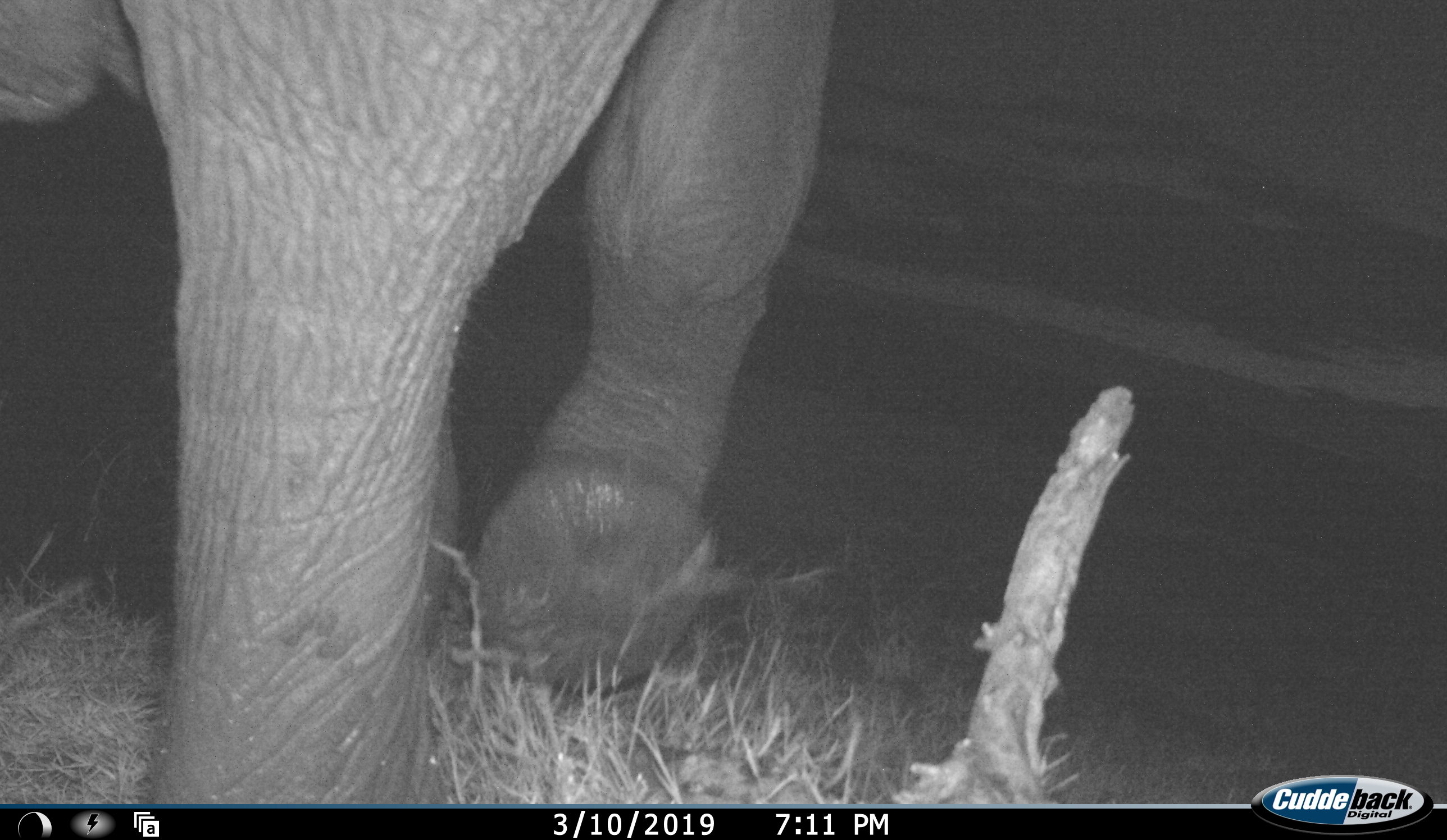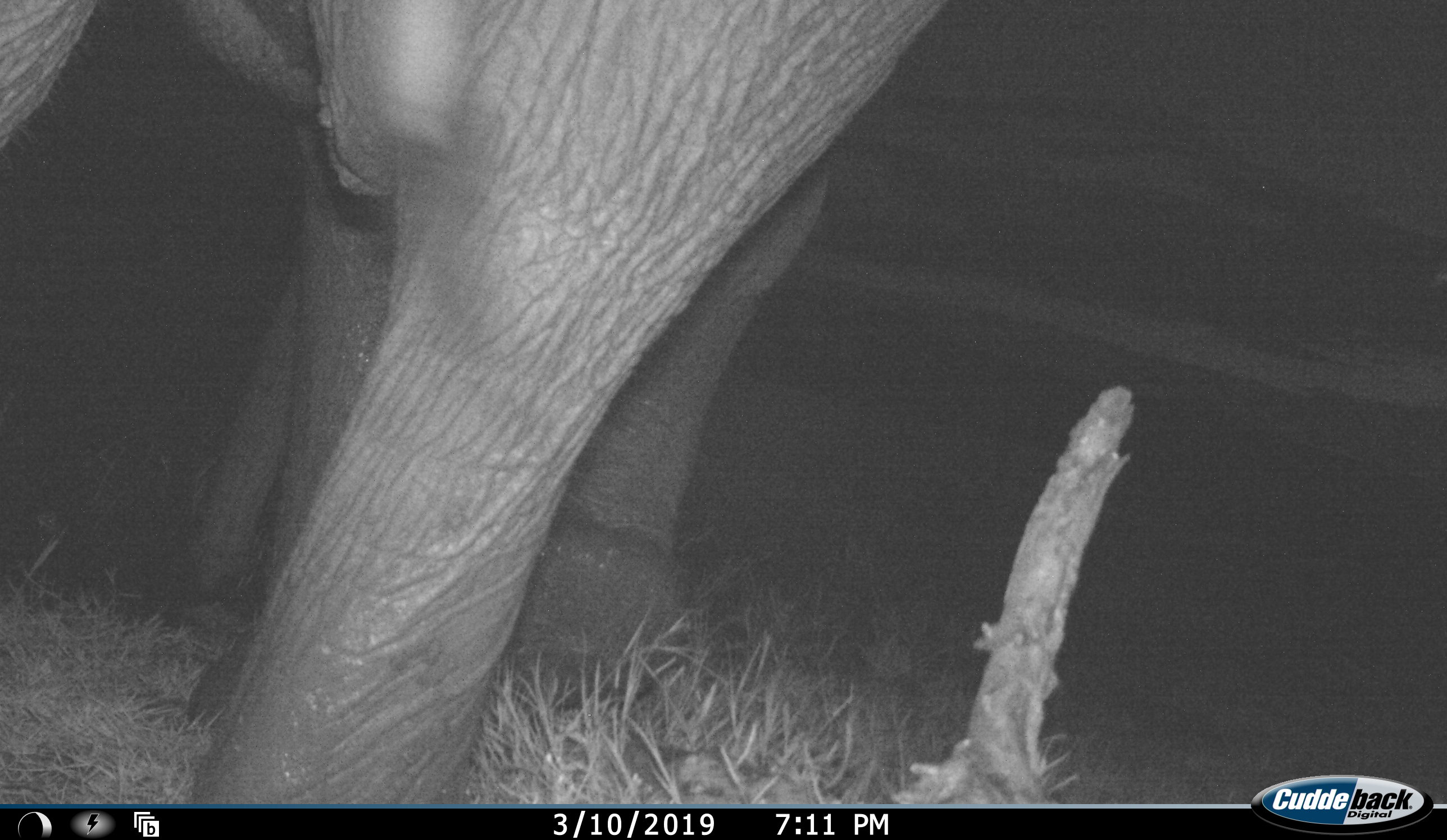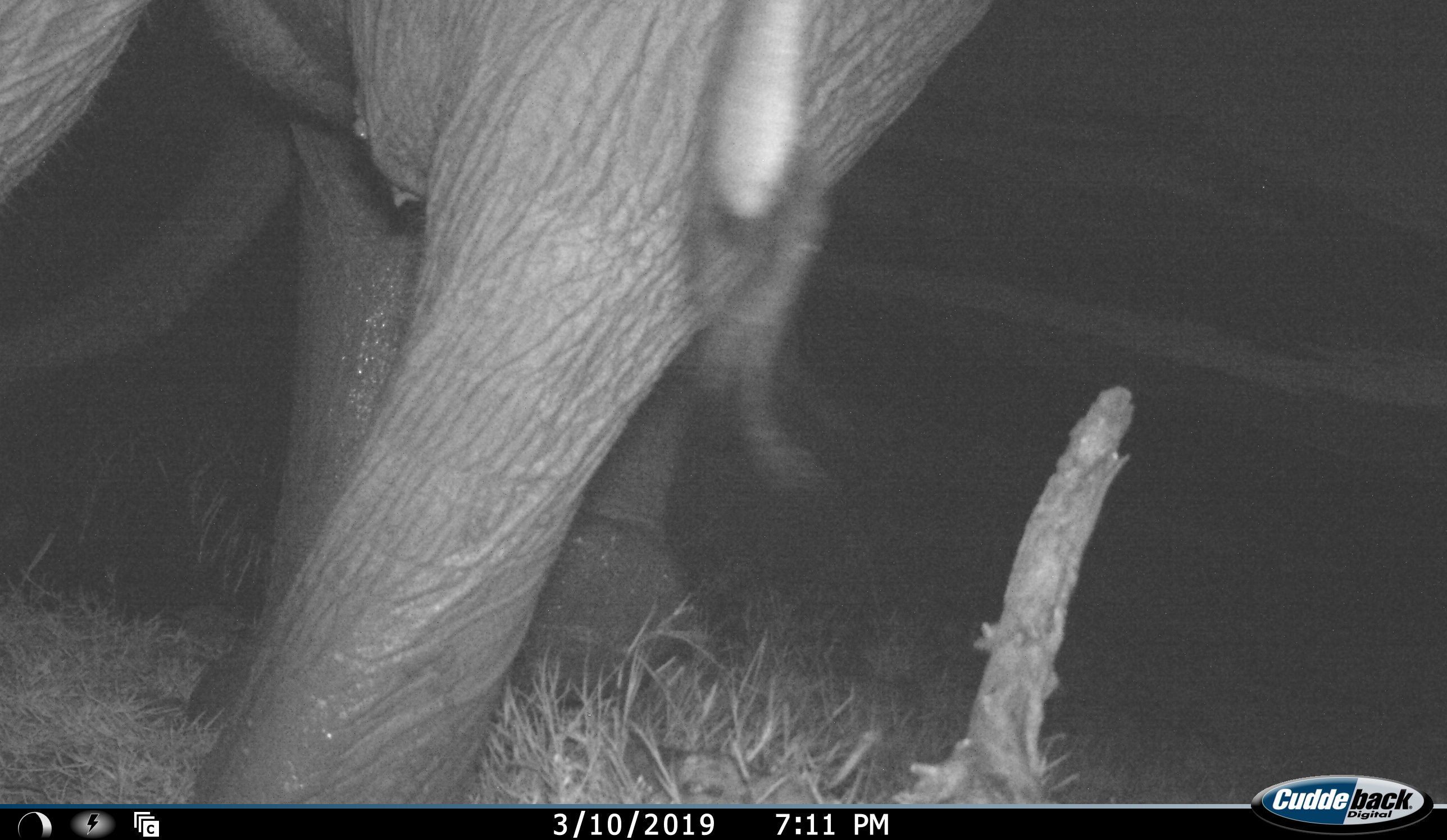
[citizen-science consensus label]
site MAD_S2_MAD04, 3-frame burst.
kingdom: Animalia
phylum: Chordata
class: Mammalia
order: Proboscidea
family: Elephantidae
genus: Loxodonta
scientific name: Loxodonta africana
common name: african bush elephant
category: elephant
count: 1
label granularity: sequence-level